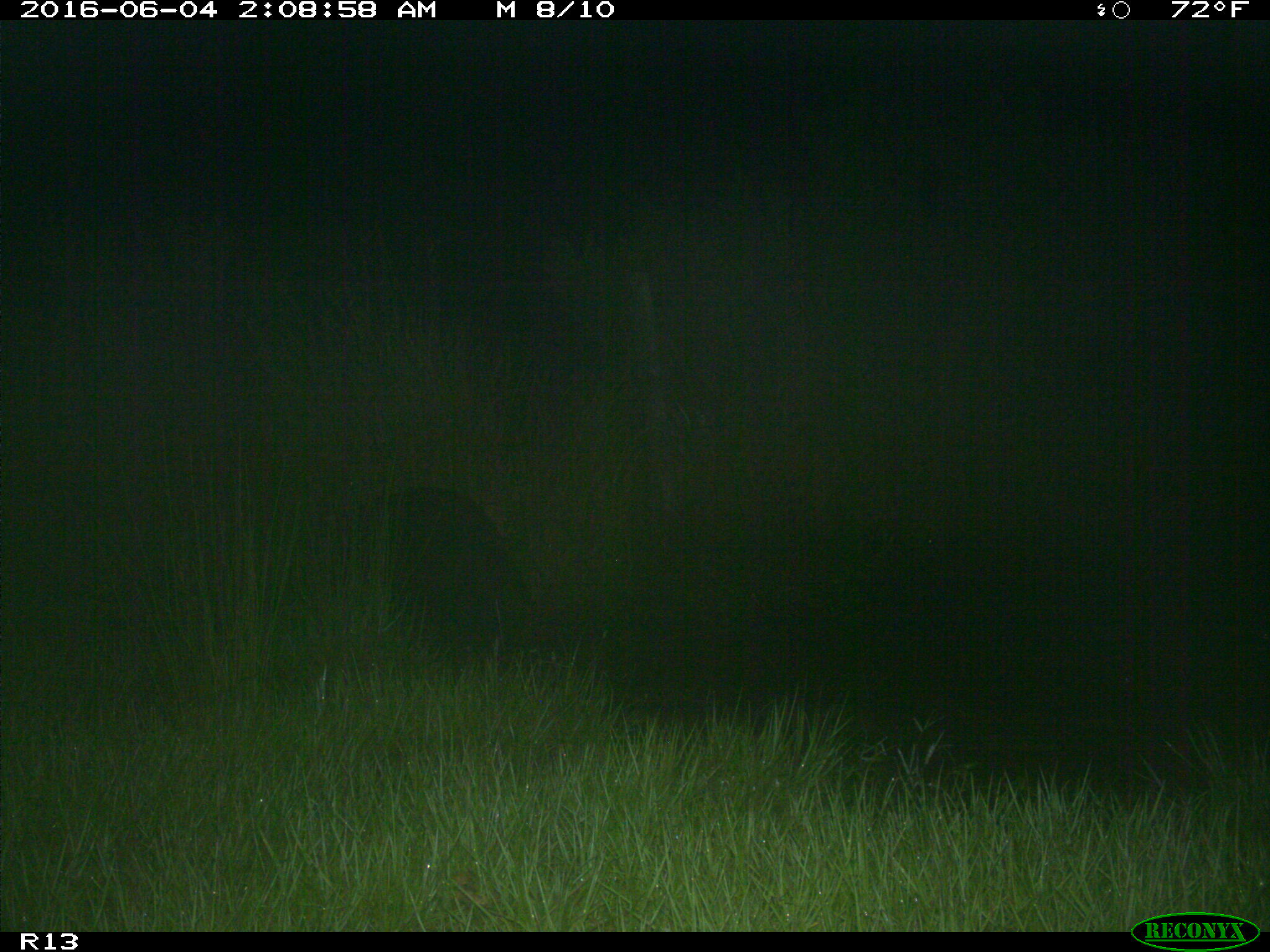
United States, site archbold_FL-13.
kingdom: Animalia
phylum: Chordata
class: Mammalia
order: Artiodactyla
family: Suidae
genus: Sus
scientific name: Sus scrofa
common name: wild boar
Sus scrofa (wild boar).